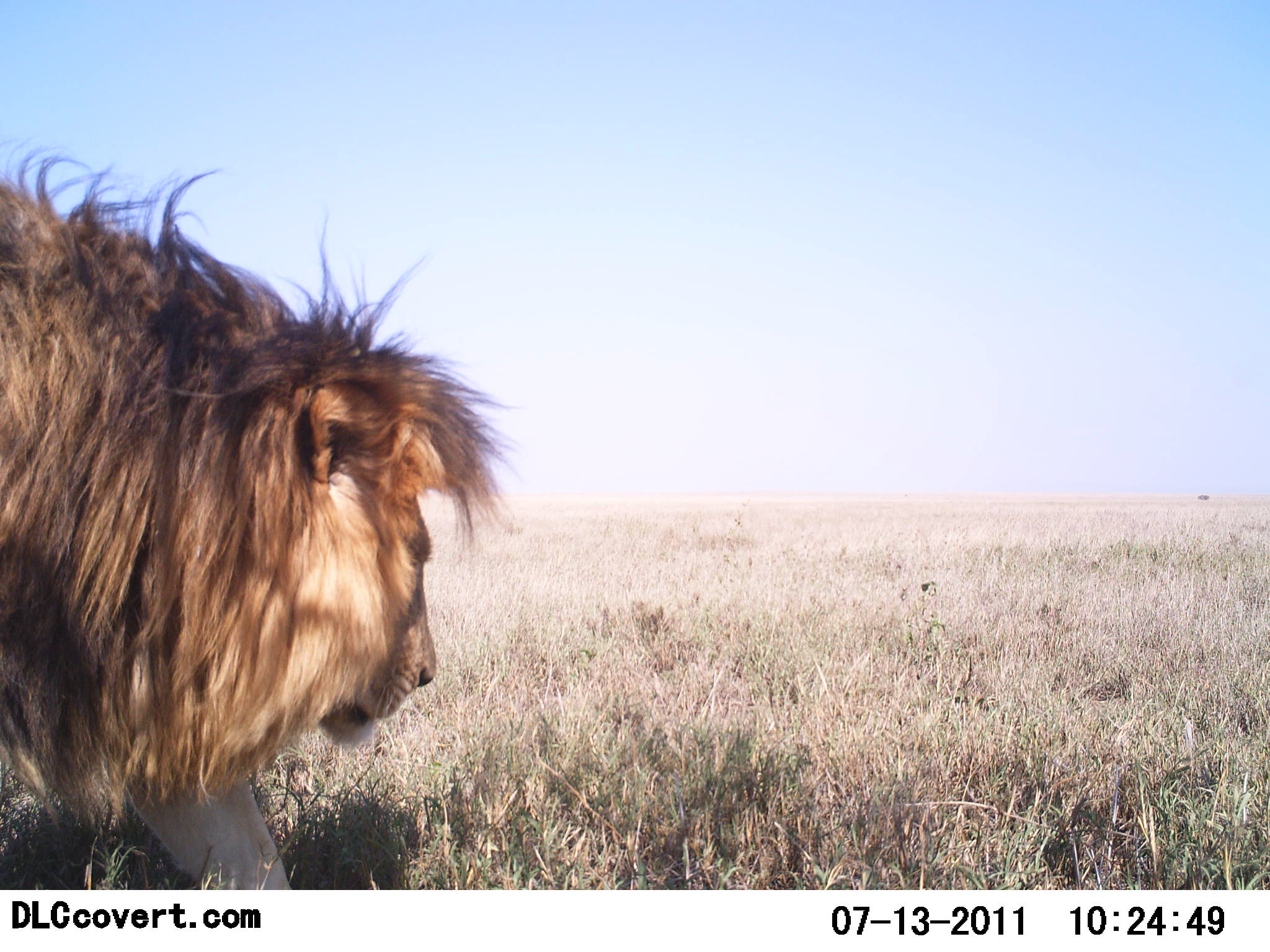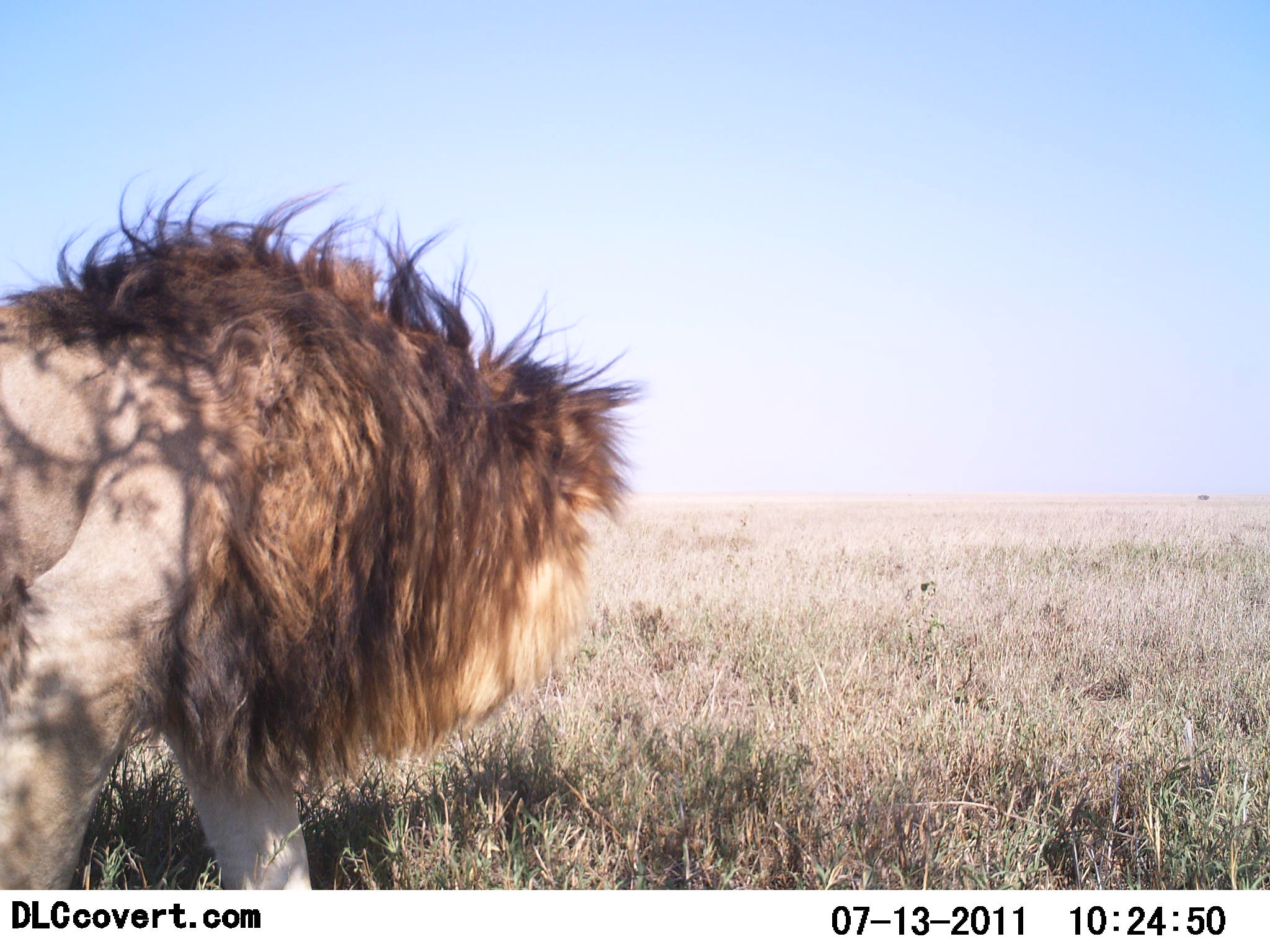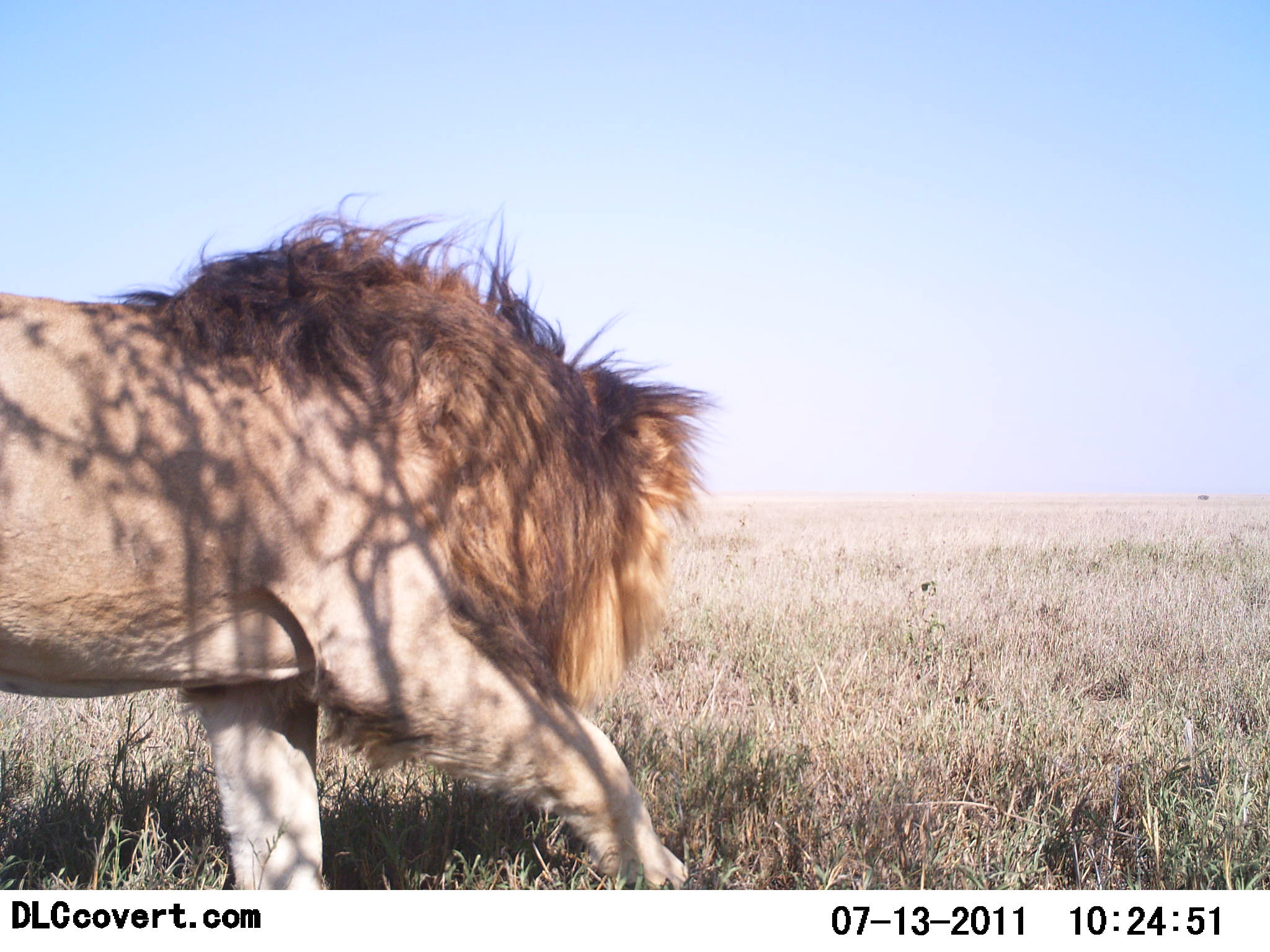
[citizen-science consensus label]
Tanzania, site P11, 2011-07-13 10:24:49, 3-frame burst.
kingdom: Animalia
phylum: Chordata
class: Mammalia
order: Carnivora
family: Felidae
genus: Panthera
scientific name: Panthera leo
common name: lion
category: lionmale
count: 1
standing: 18%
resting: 0%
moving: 91%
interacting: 9%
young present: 0%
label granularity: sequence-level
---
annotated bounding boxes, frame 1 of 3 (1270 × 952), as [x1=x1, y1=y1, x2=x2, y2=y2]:
animal: [x1=0, y1=137, x2=516, y2=891]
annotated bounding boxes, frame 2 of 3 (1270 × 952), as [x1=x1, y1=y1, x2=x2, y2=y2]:
animal: [x1=0, y1=177, x2=640, y2=891]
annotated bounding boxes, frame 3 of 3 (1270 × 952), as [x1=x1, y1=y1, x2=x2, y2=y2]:
animal: [x1=0, y1=192, x2=716, y2=890]